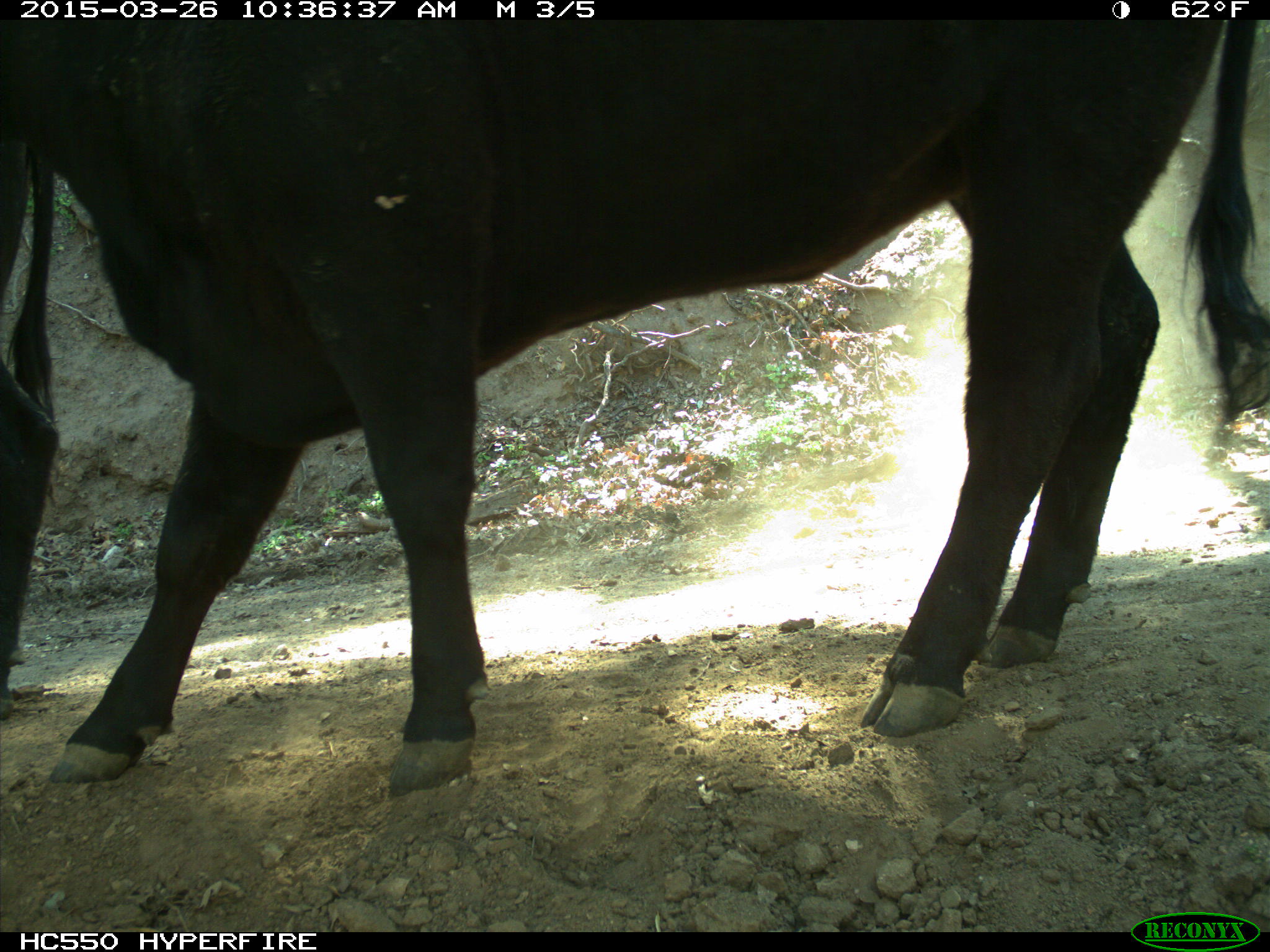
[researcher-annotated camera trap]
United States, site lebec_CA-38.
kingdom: Animalia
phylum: Chordata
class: Mammalia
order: Artiodactyla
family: Bovidae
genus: Bos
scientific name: Bos taurus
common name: domestic cow